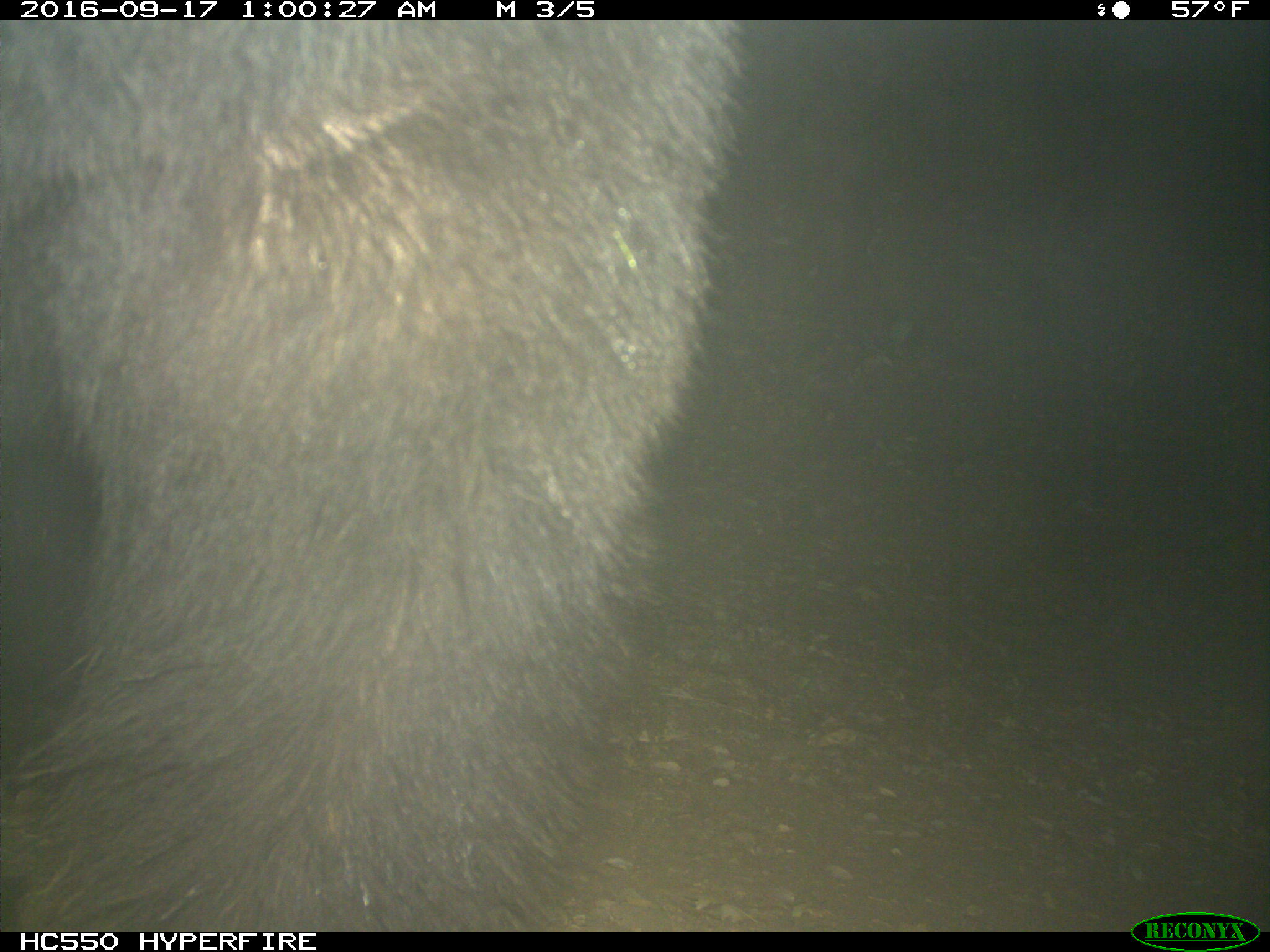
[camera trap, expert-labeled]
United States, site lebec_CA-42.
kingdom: Animalia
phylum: Chordata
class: Mammalia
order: Carnivora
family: Ursidae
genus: Ursus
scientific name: Ursus americanus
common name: american black bear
Ursus americanus (american black bear).